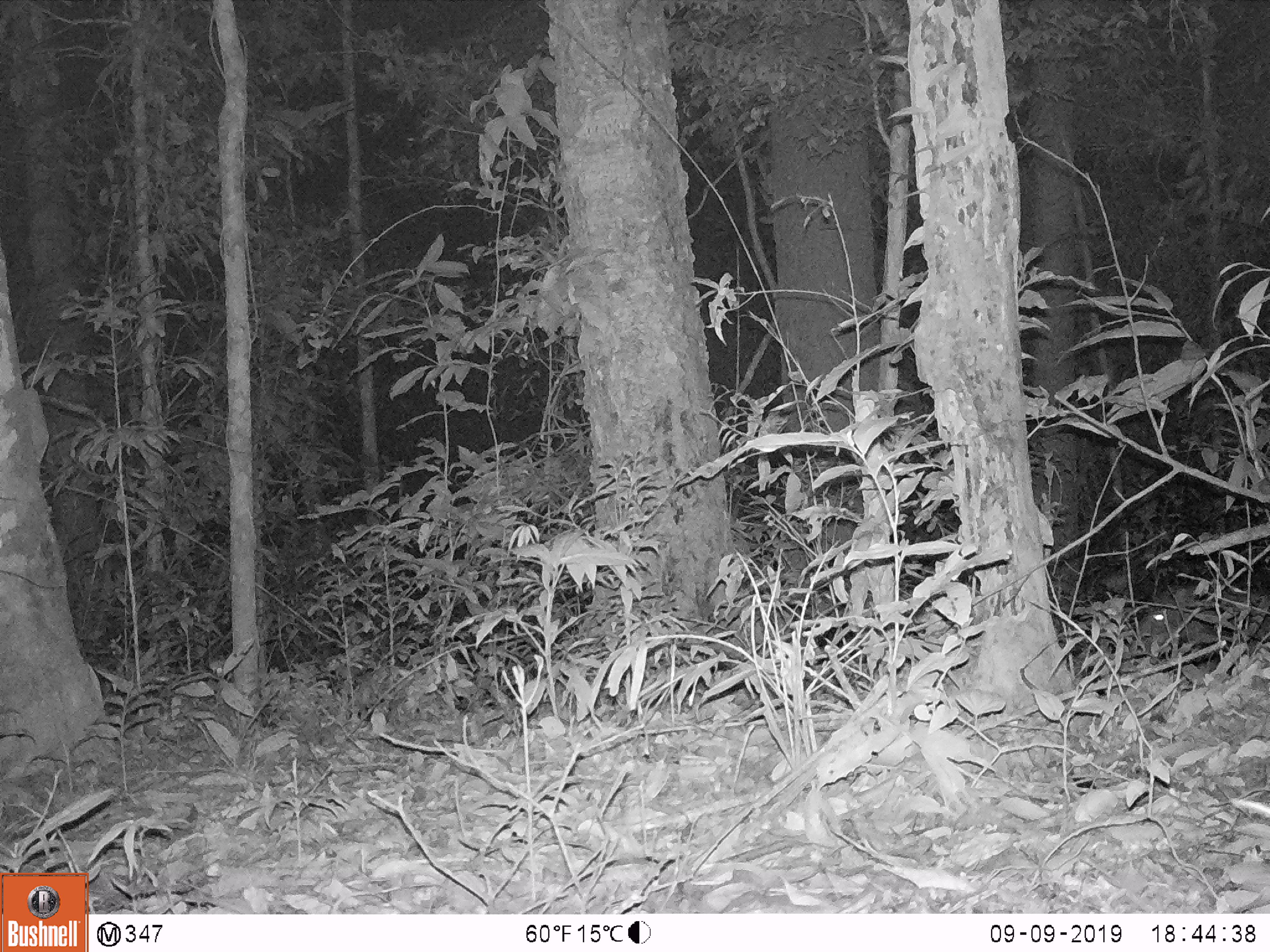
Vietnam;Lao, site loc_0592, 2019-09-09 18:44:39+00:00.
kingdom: Animalia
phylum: Chordata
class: Mammalia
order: Artiodactyla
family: Suidae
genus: Sus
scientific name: Sus scrofa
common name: eurasian wild pig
Eurasian wild pig (Sus scrofa). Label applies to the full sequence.